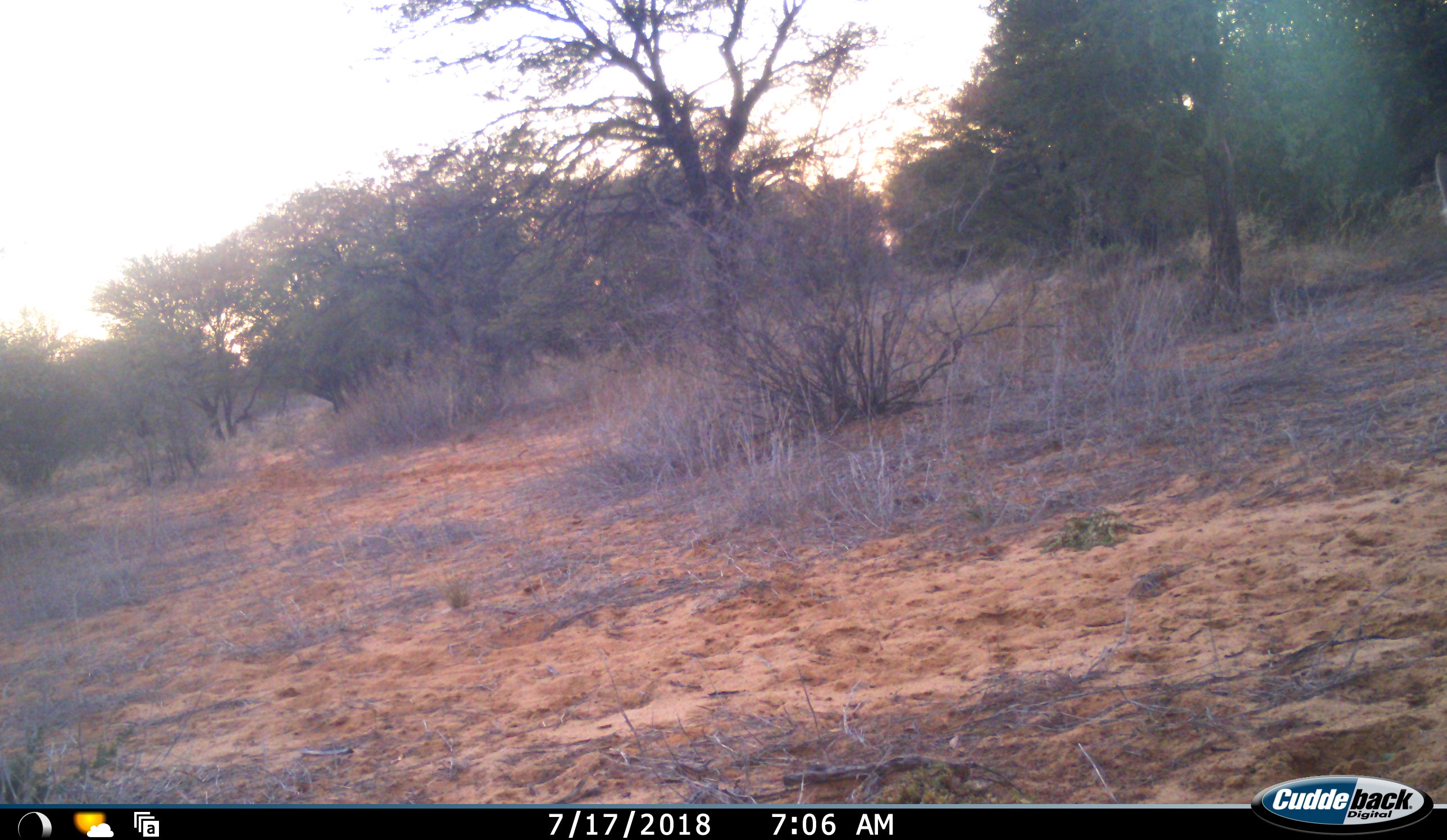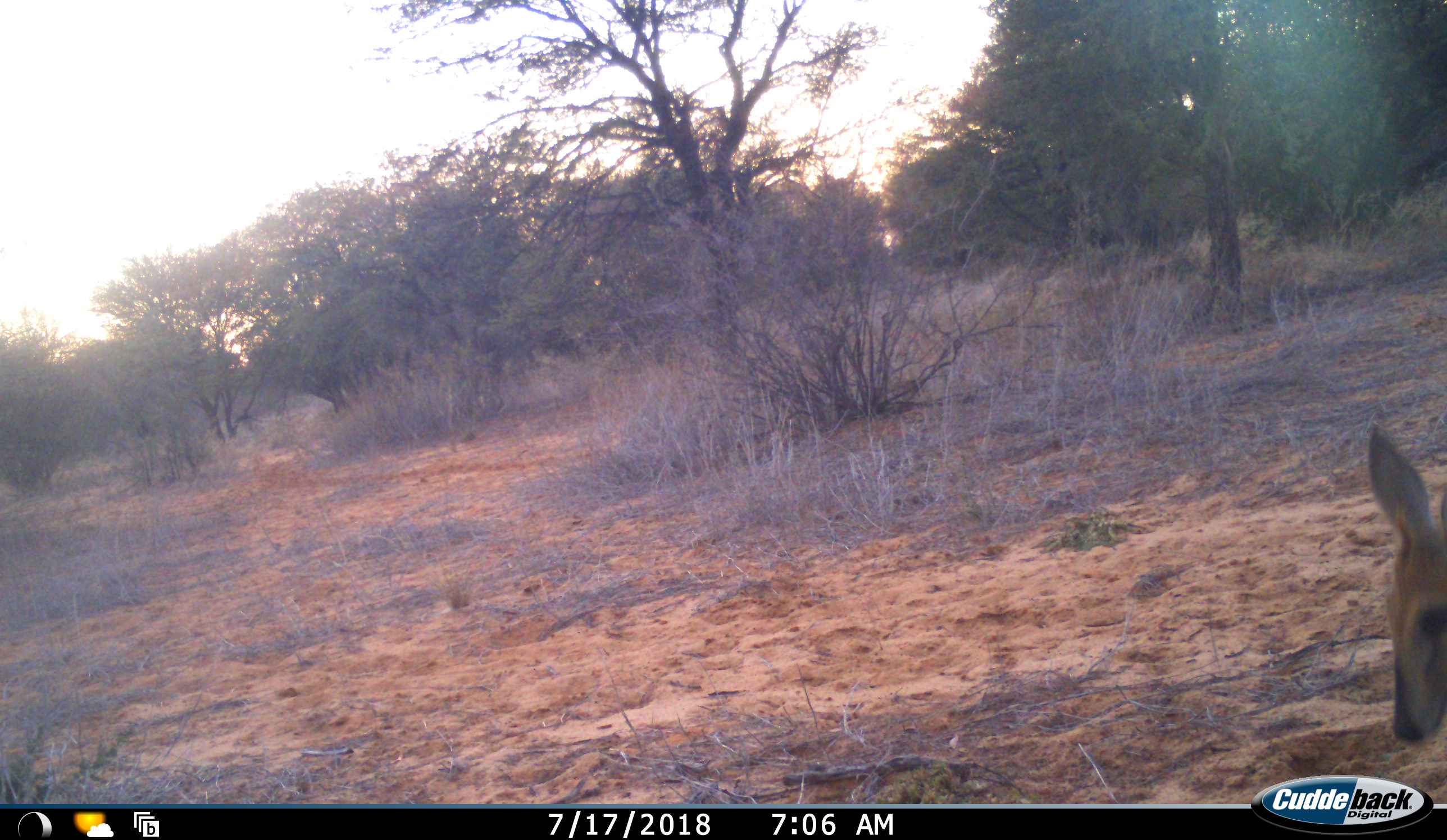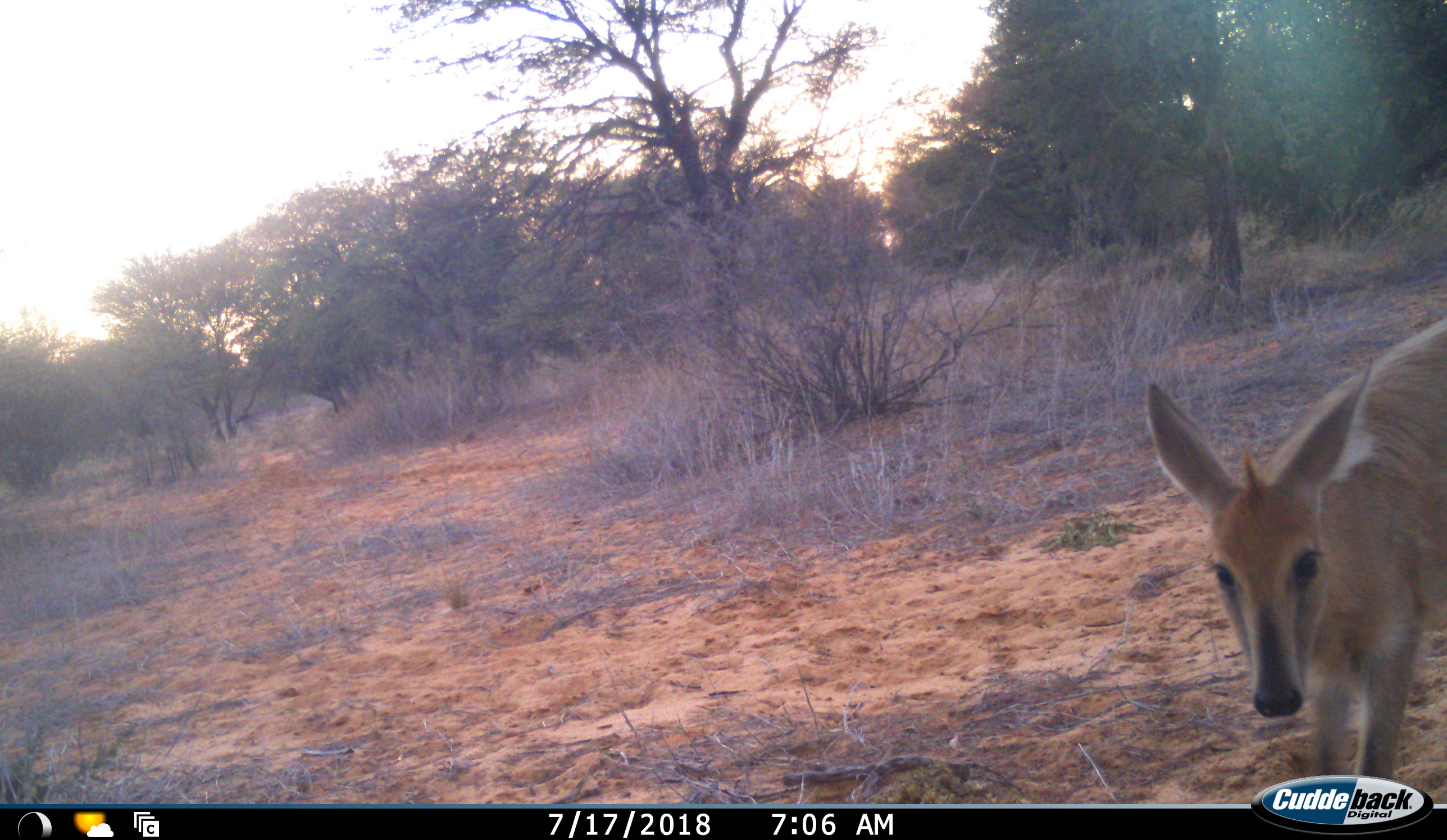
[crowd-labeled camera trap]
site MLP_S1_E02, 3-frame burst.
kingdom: Animalia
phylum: Chordata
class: Mammalia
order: Artiodactyla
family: Bovidae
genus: Sylvicapra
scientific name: Sylvicapra grimmia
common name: common duiker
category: duikercommongrey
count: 1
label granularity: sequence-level